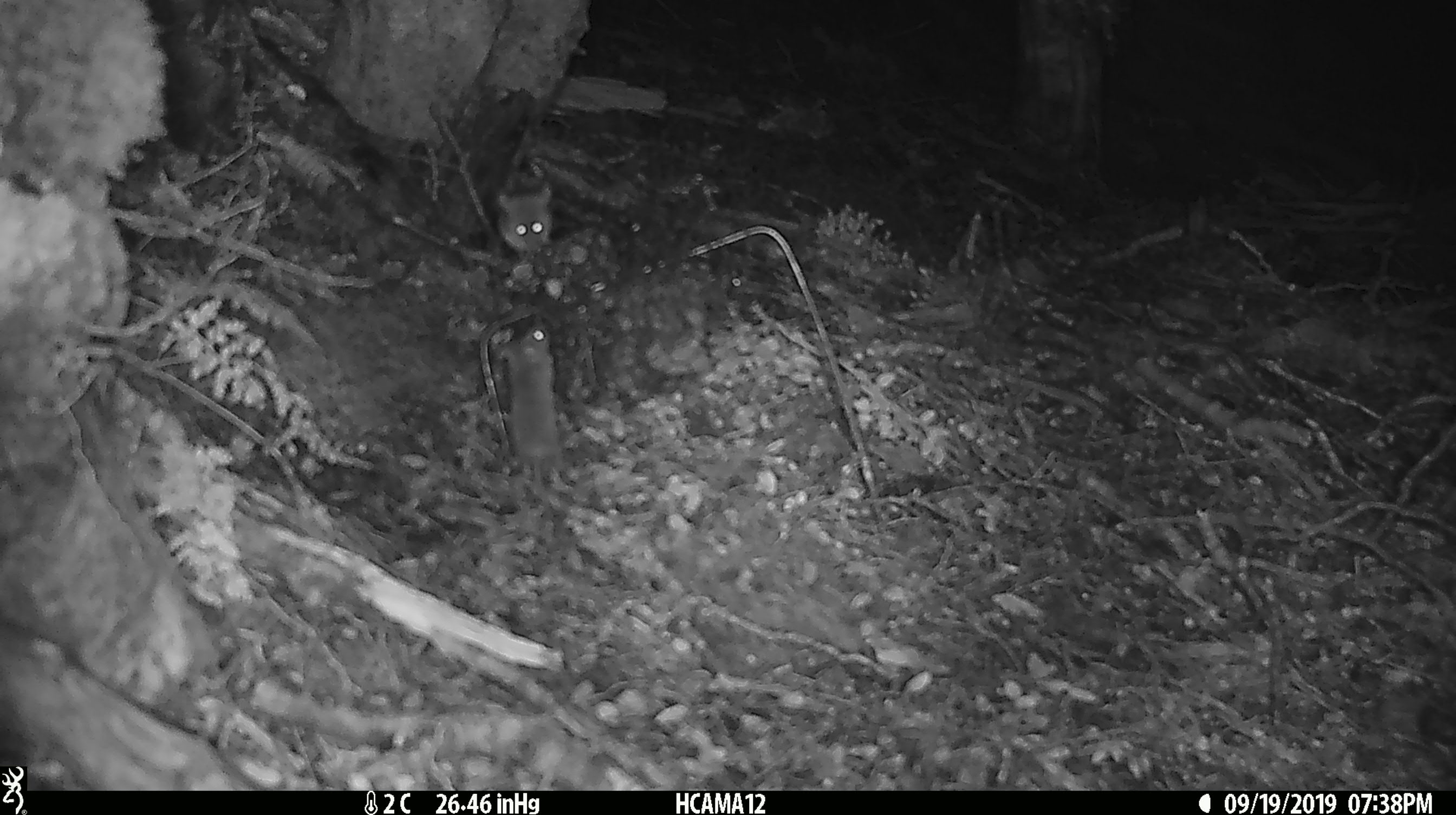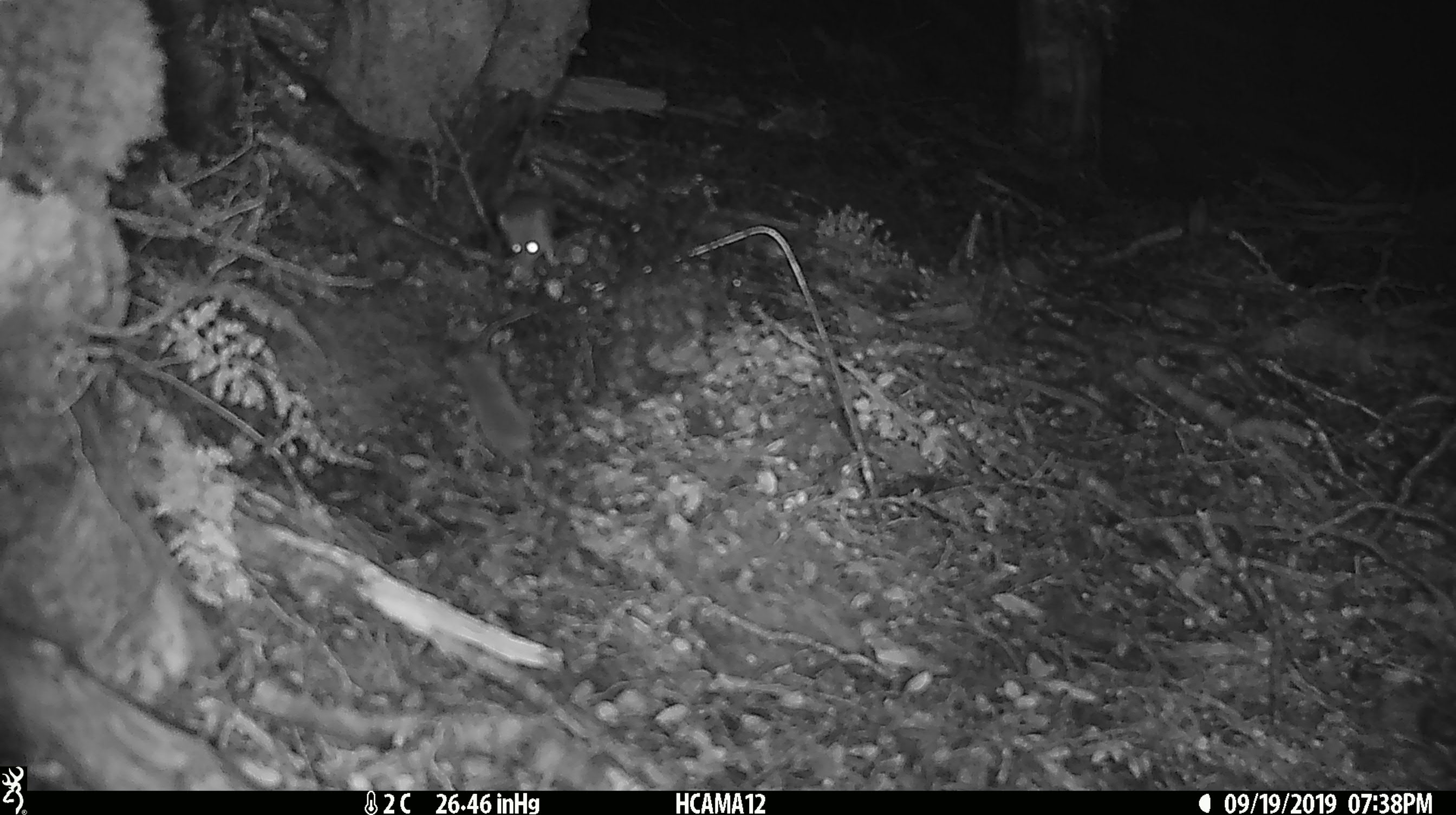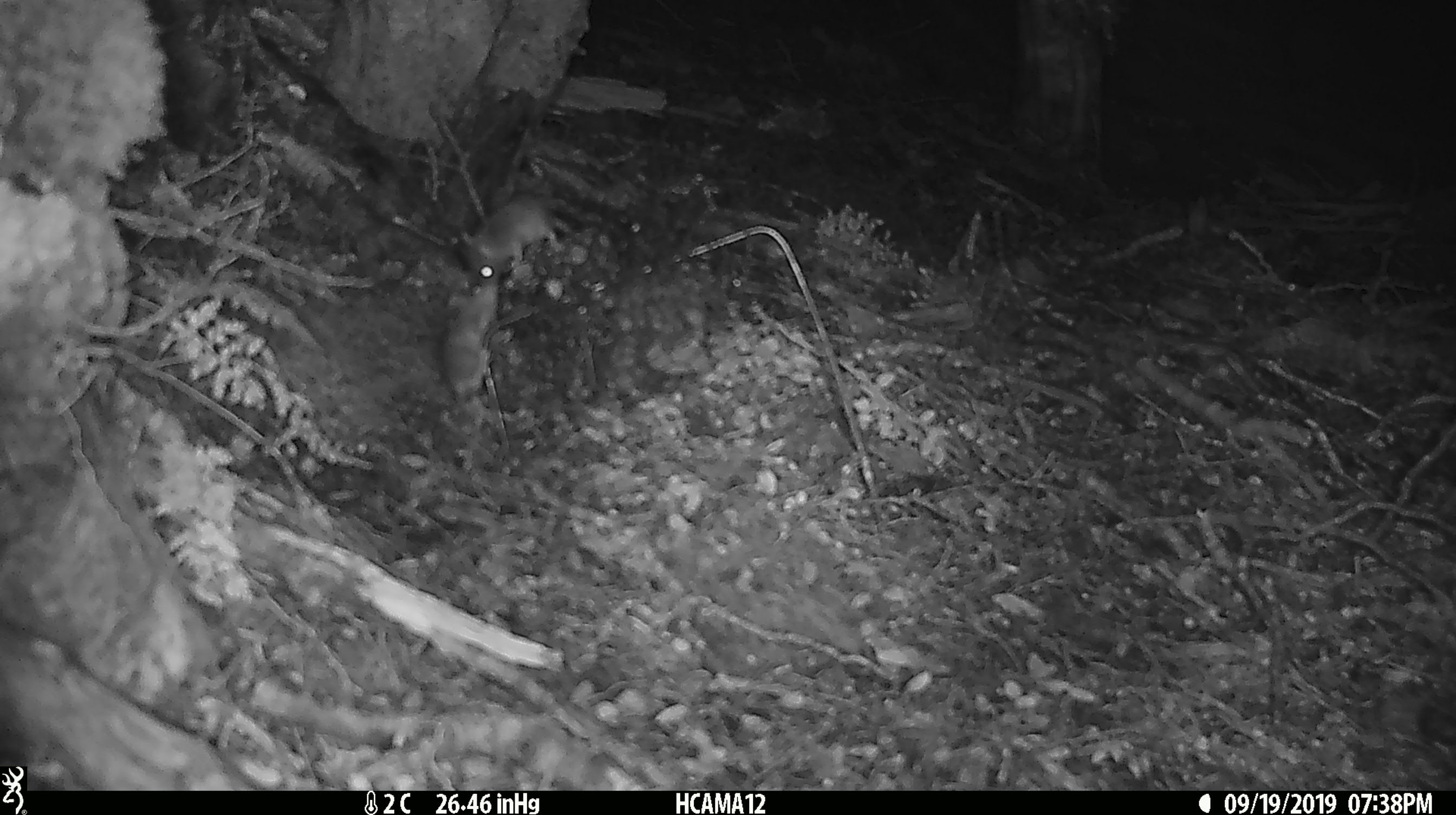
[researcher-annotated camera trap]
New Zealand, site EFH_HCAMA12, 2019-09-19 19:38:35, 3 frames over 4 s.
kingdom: Animalia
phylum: Chordata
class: Mammalia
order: Rodentia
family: Muridae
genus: Mus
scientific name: Mus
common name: mouse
Mouse (Mus).